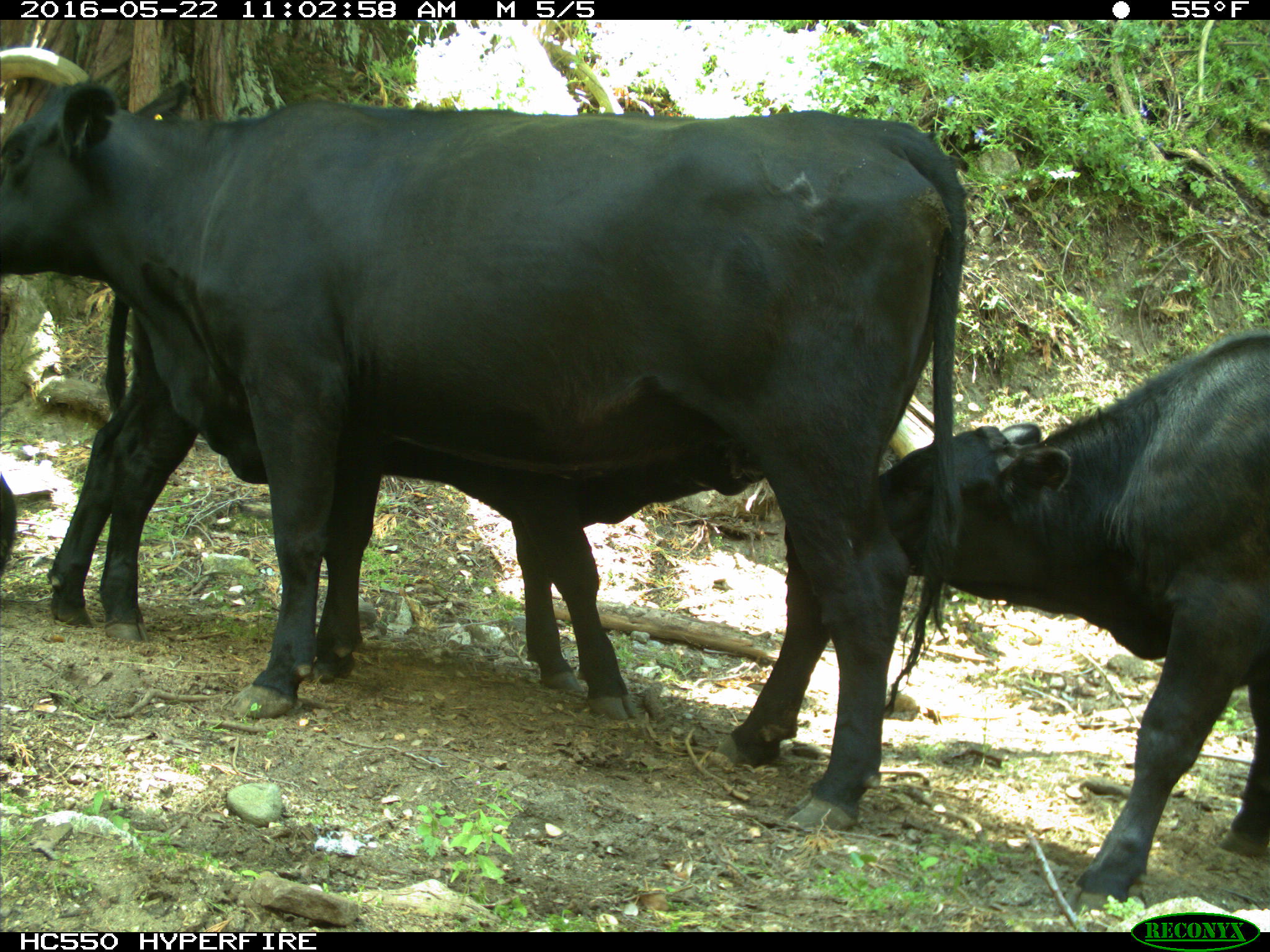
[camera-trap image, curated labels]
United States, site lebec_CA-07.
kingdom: Animalia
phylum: Chordata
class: Mammalia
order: Artiodactyla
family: Bovidae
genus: Bos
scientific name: Bos taurus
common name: domestic cow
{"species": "Bos taurus (domestic cow)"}